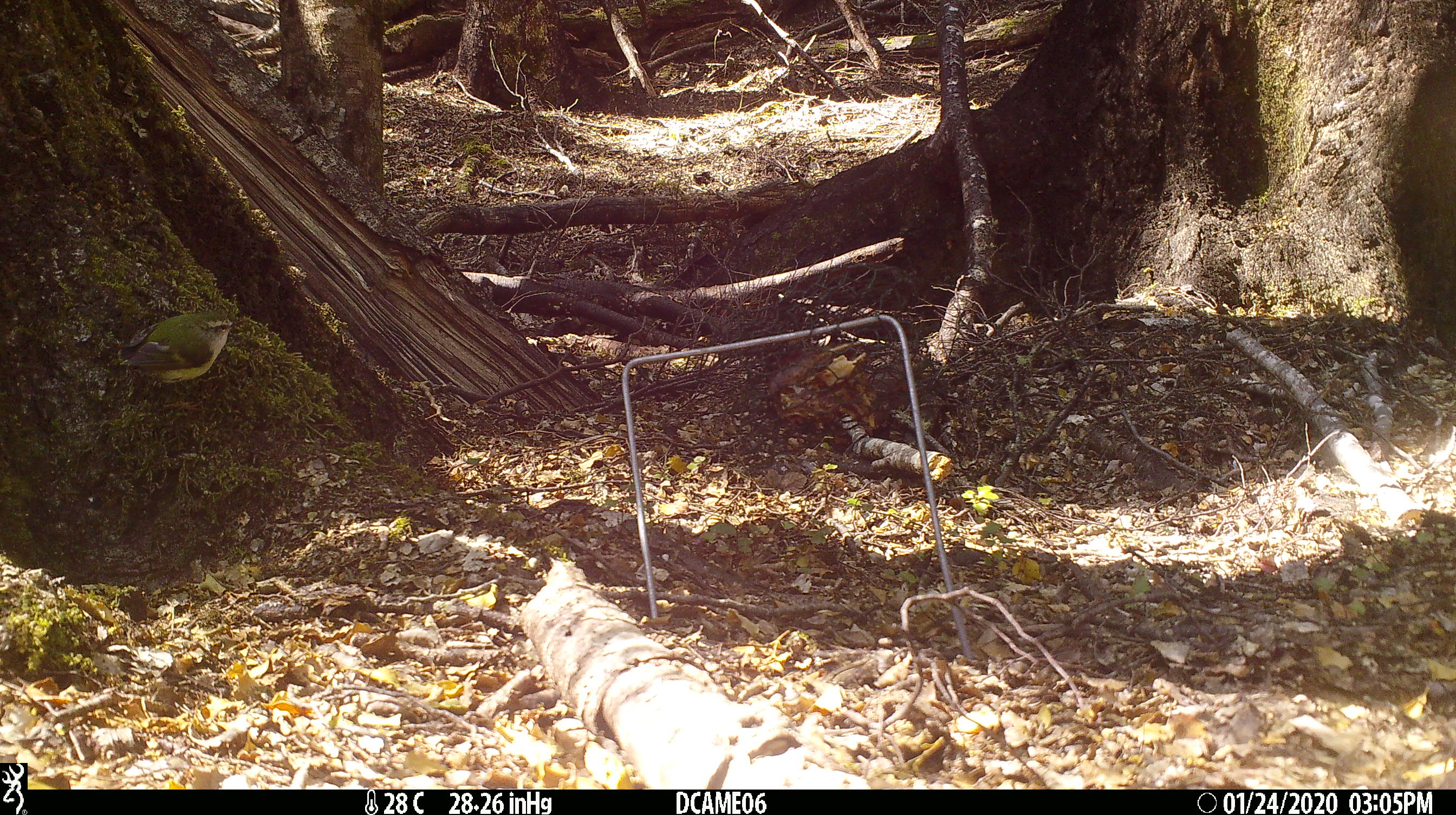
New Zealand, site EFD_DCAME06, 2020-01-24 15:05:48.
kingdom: Animalia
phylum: Chordata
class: Aves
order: Passeriformes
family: Acanthisittidae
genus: Acanthisitta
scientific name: Acanthisitta chloris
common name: rifleman